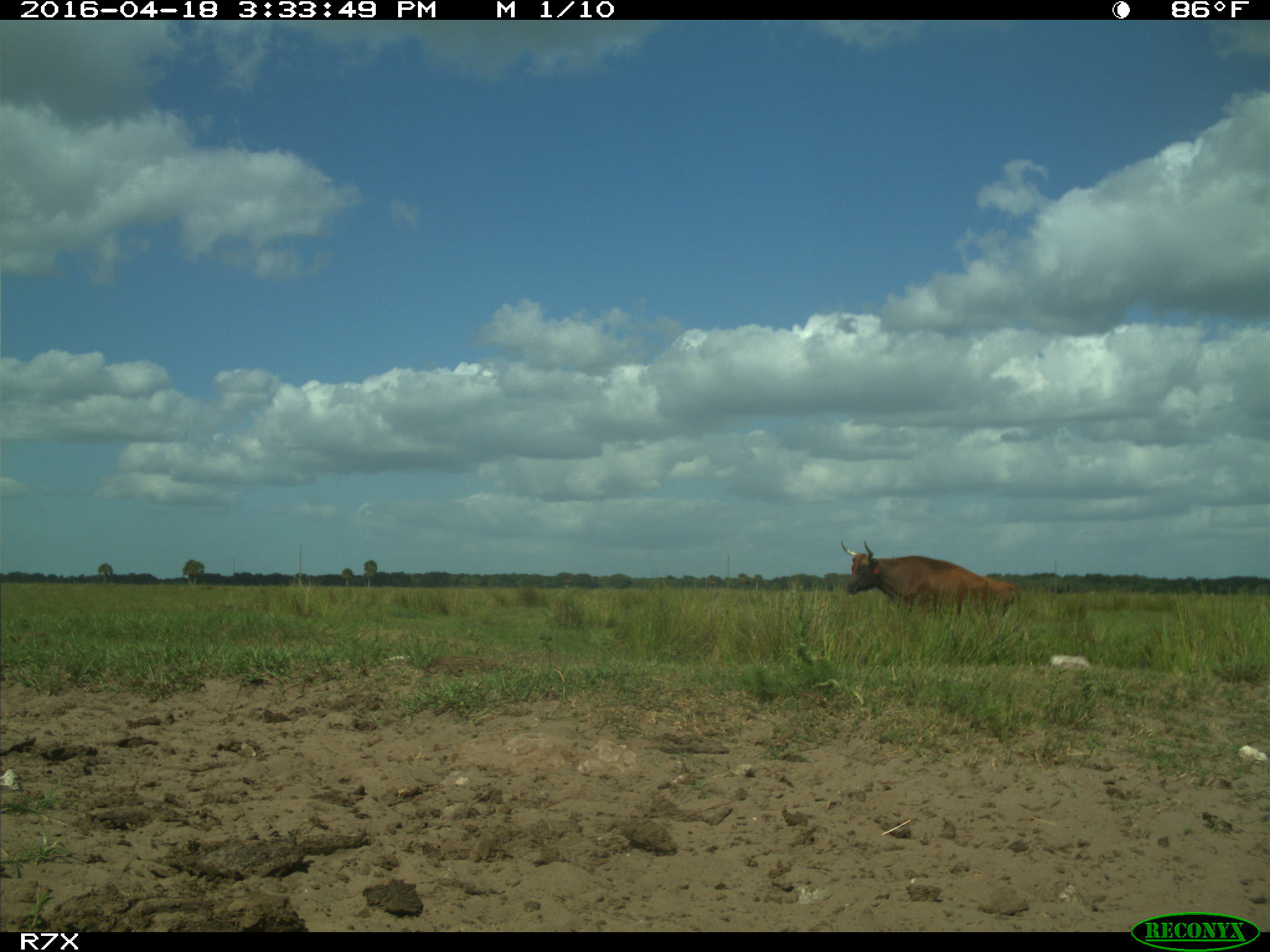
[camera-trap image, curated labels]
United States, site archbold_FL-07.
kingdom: Animalia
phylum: Chordata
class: Mammalia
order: Artiodactyla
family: Bovidae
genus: Bos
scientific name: Bos taurus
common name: domestic cow